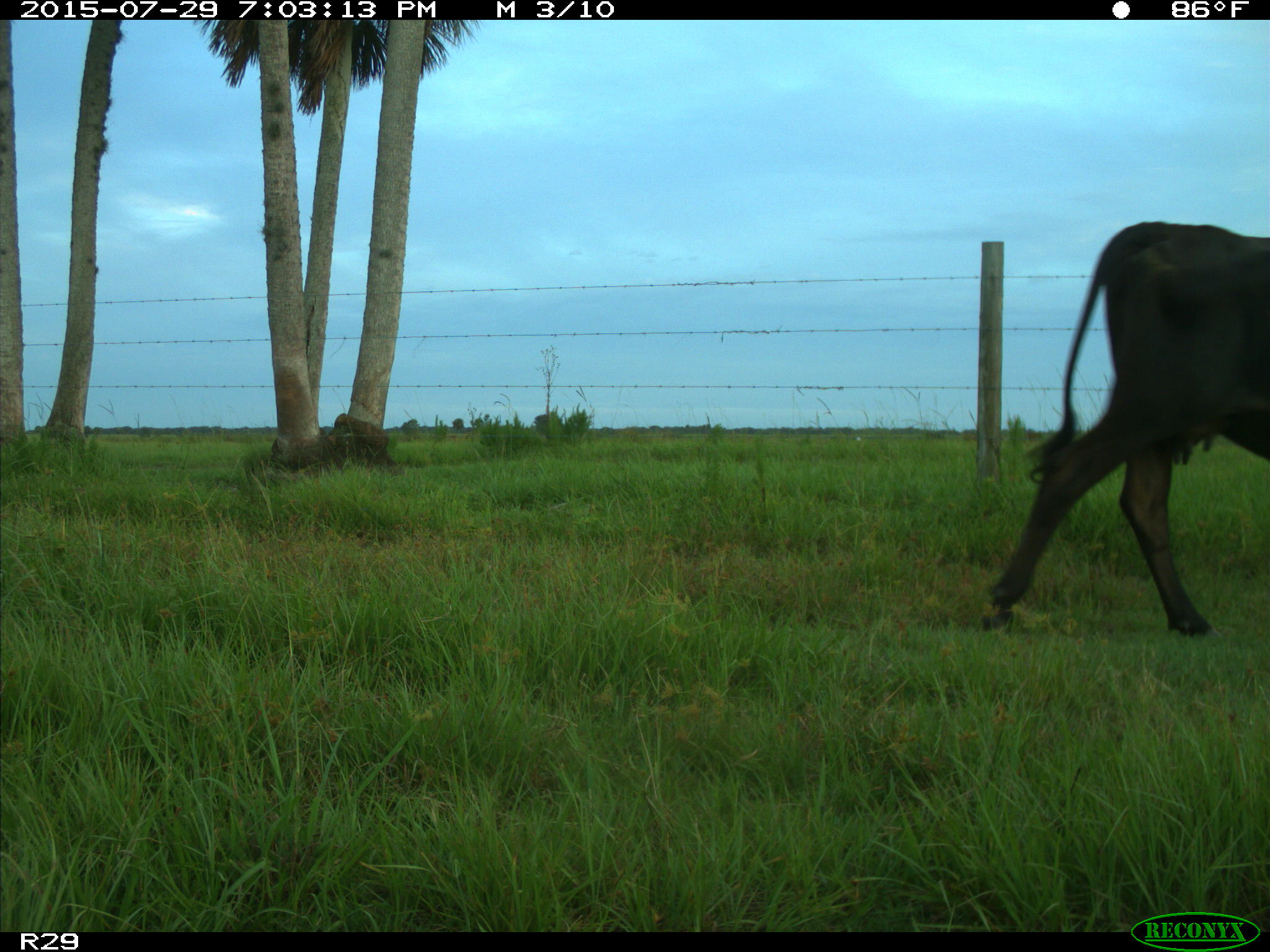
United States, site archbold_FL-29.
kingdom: Animalia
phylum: Chordata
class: Mammalia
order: Artiodactyla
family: Bovidae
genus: Bos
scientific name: Bos taurus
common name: domestic cow